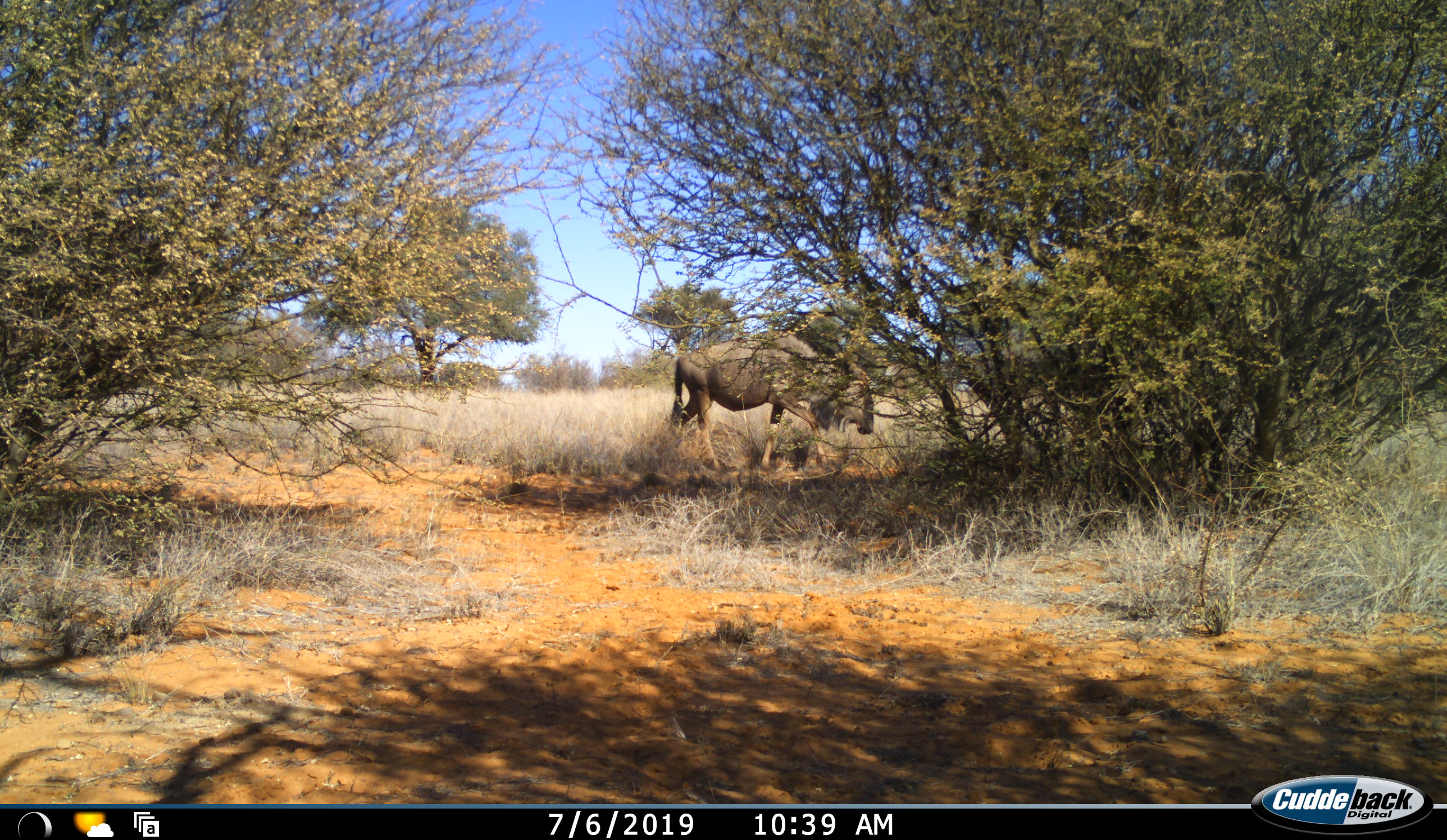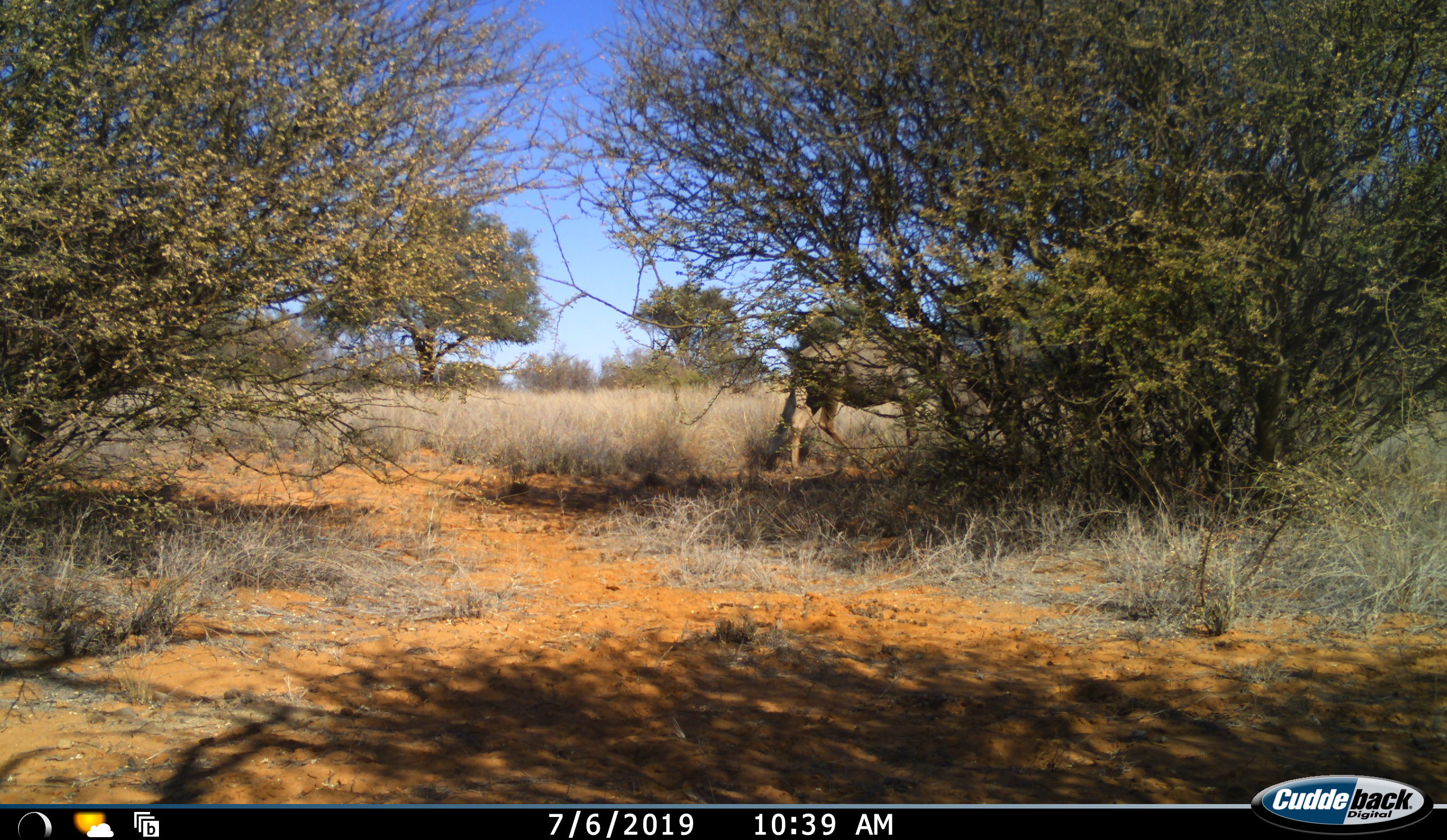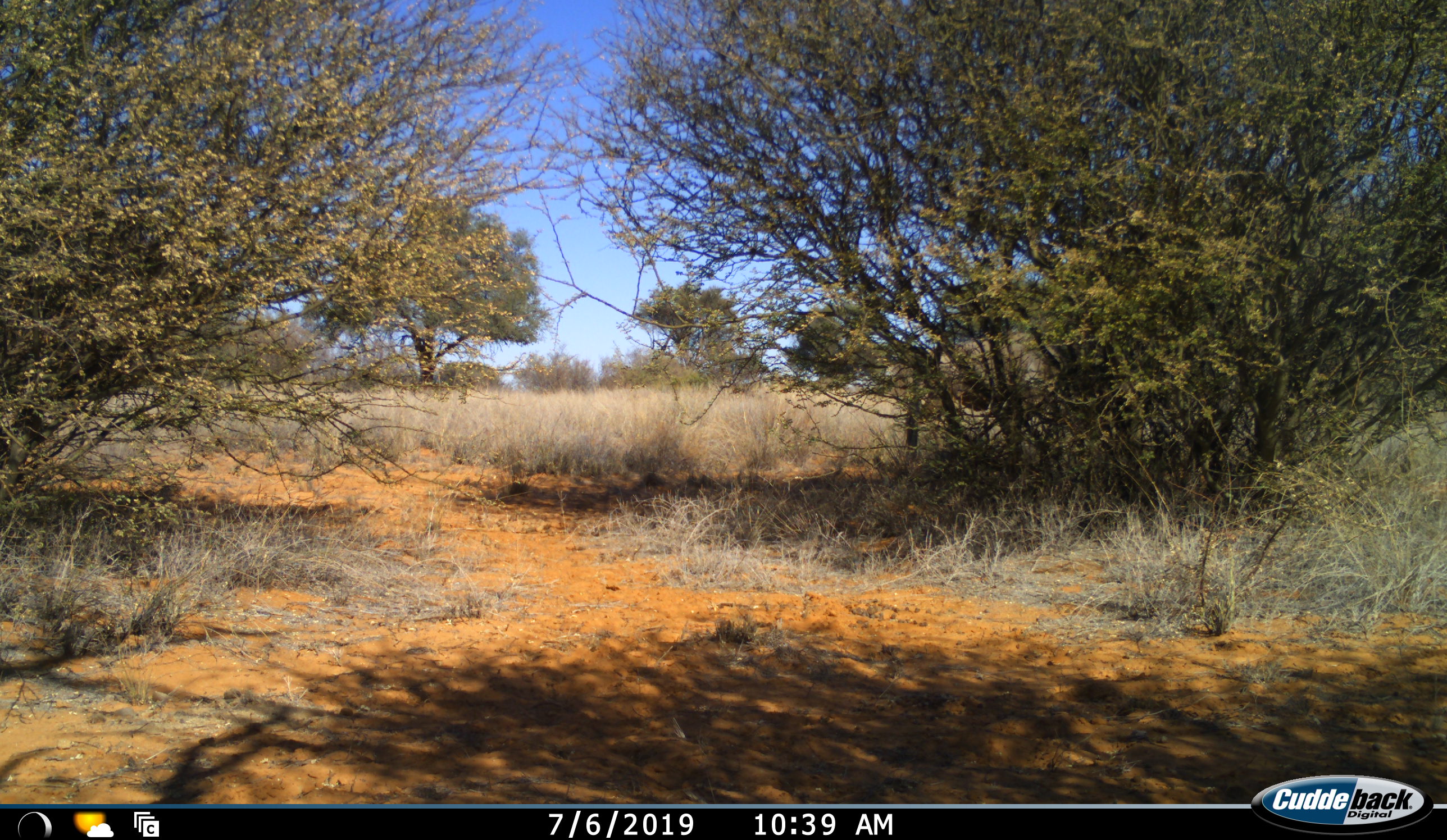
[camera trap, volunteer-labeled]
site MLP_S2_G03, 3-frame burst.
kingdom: Animalia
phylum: Chordata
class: Mammalia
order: Artiodactyla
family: Bovidae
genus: Connochaetes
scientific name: Connochaetes taurinus taurinus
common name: blue wildebeest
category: wildebeestblue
Wildebeestblue (blue wildebeest) (Connochaetes taurinus taurinus), count 1. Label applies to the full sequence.